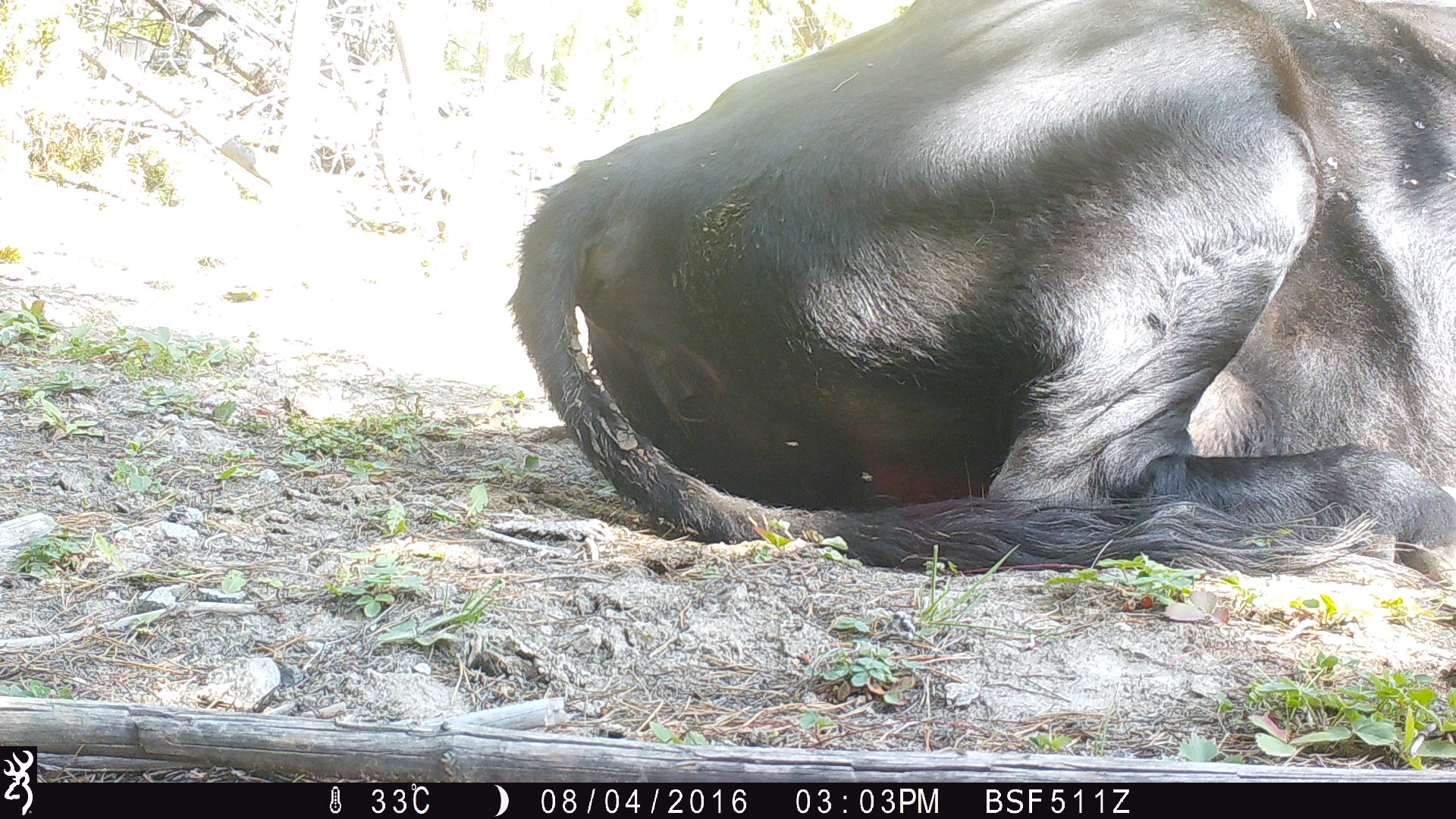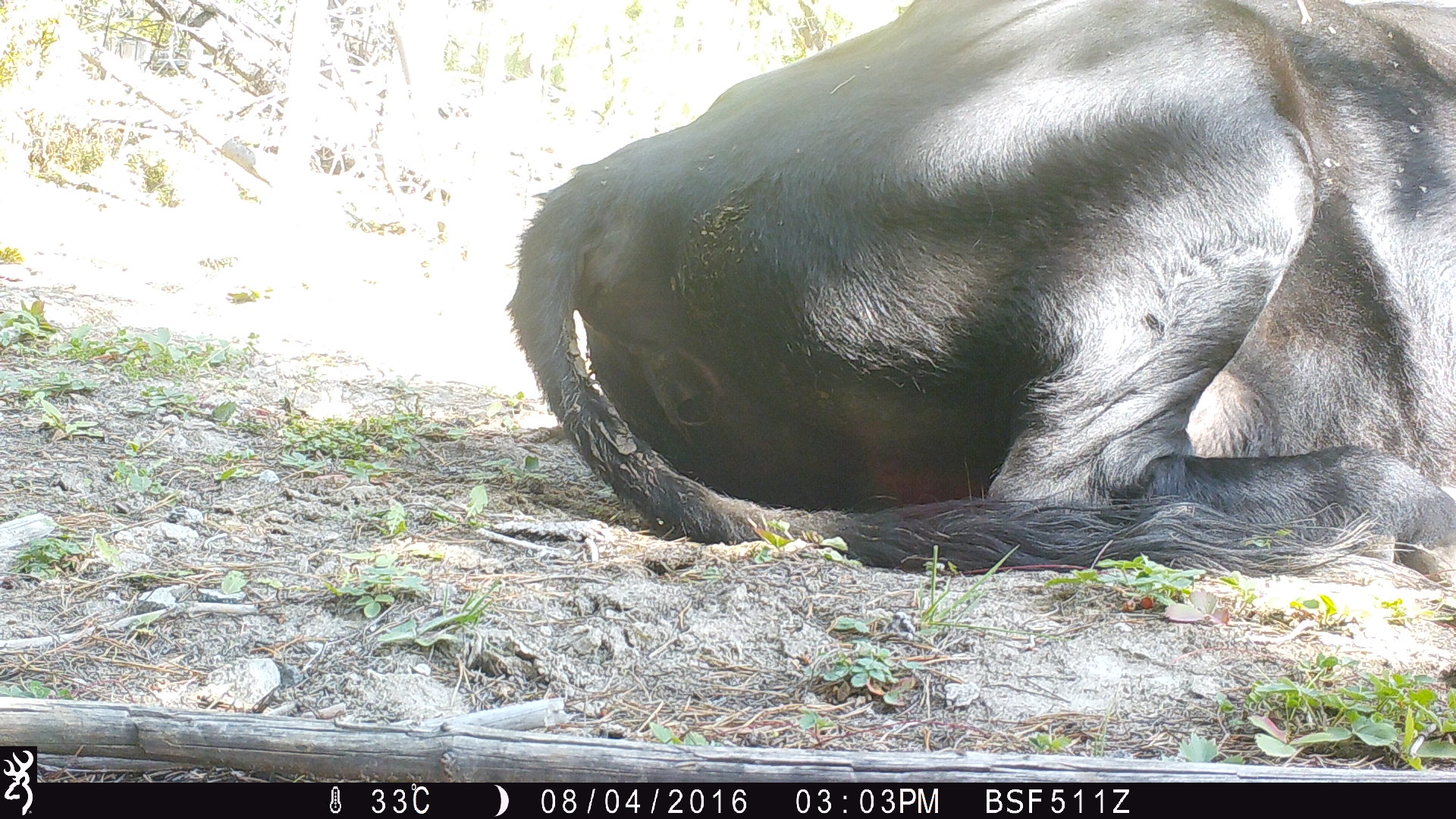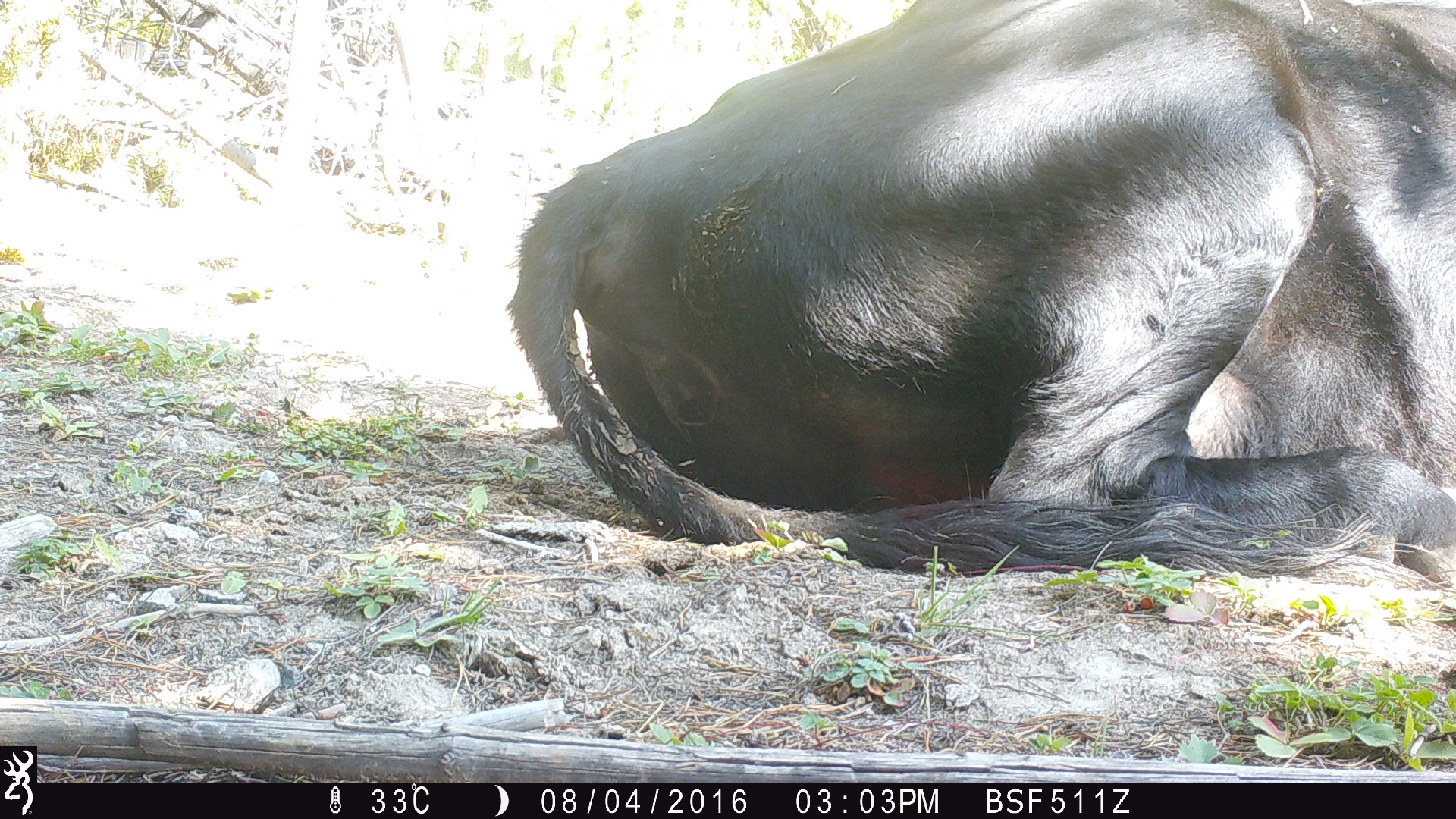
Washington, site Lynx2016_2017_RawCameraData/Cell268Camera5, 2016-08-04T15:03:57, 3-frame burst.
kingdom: Animalia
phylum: Chordata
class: Mammalia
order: Artiodactyla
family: Bovidae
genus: Bos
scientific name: Bos taurus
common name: domestic cattle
Domestic cattle (Bos taurus). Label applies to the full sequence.